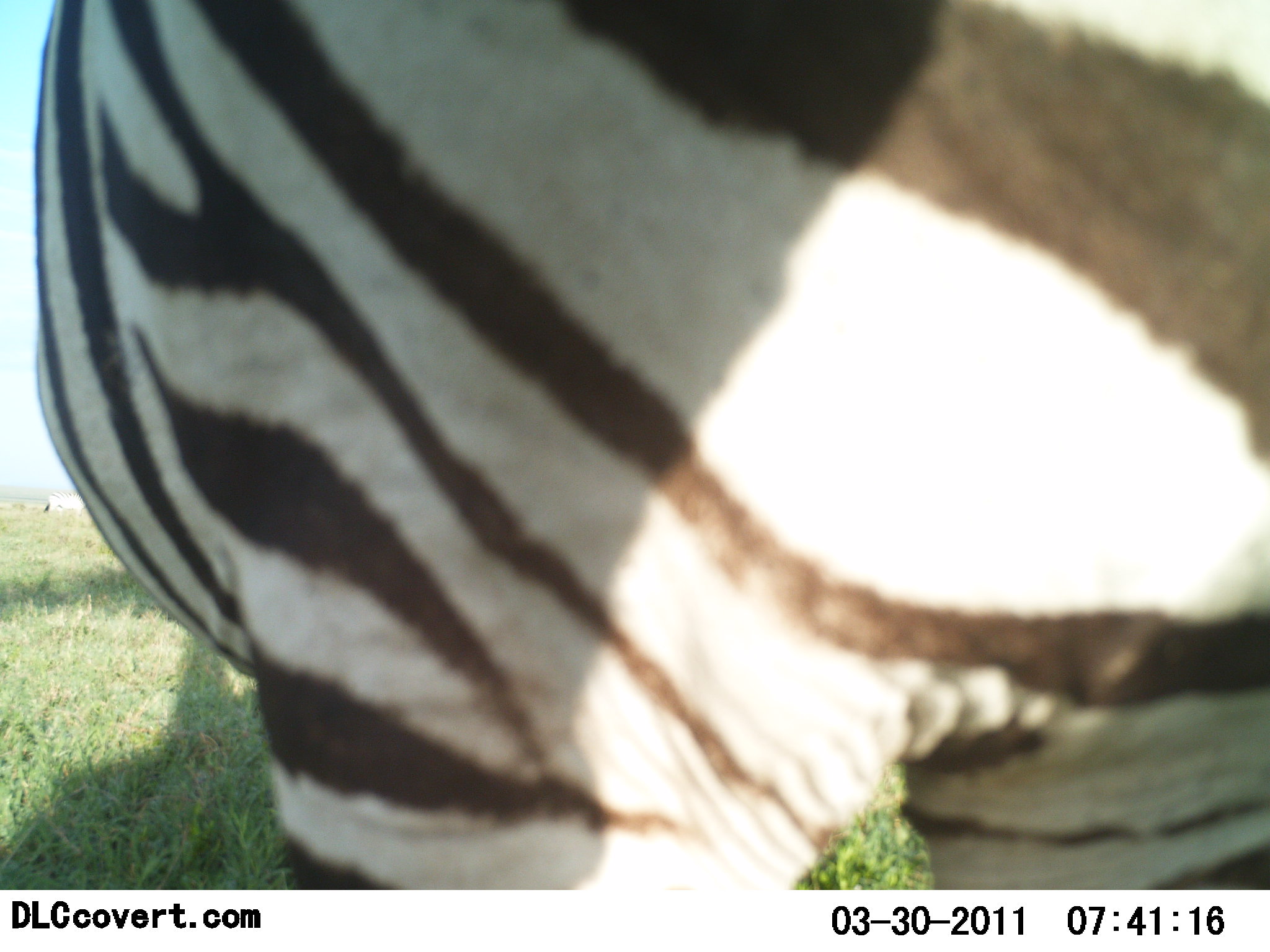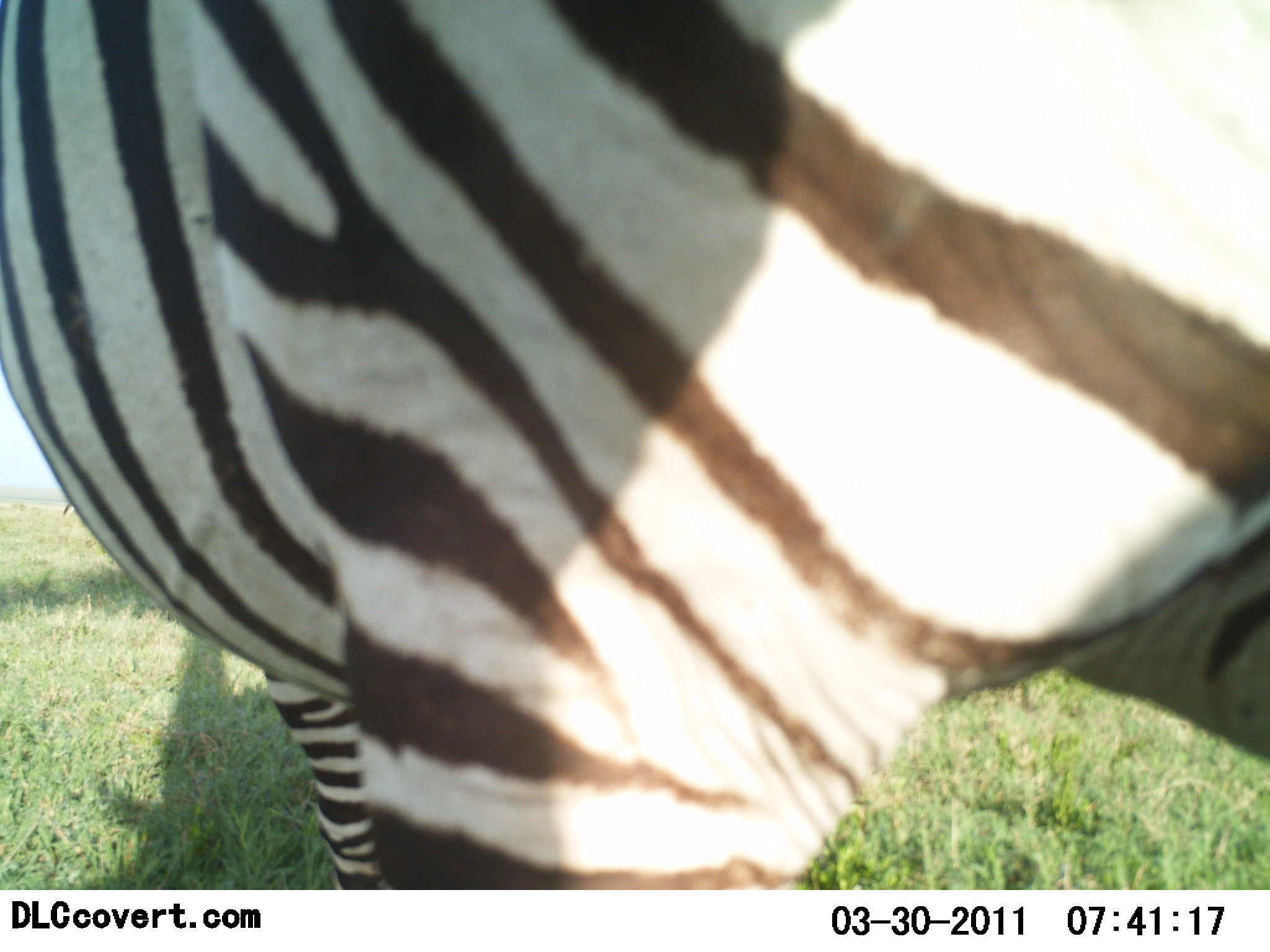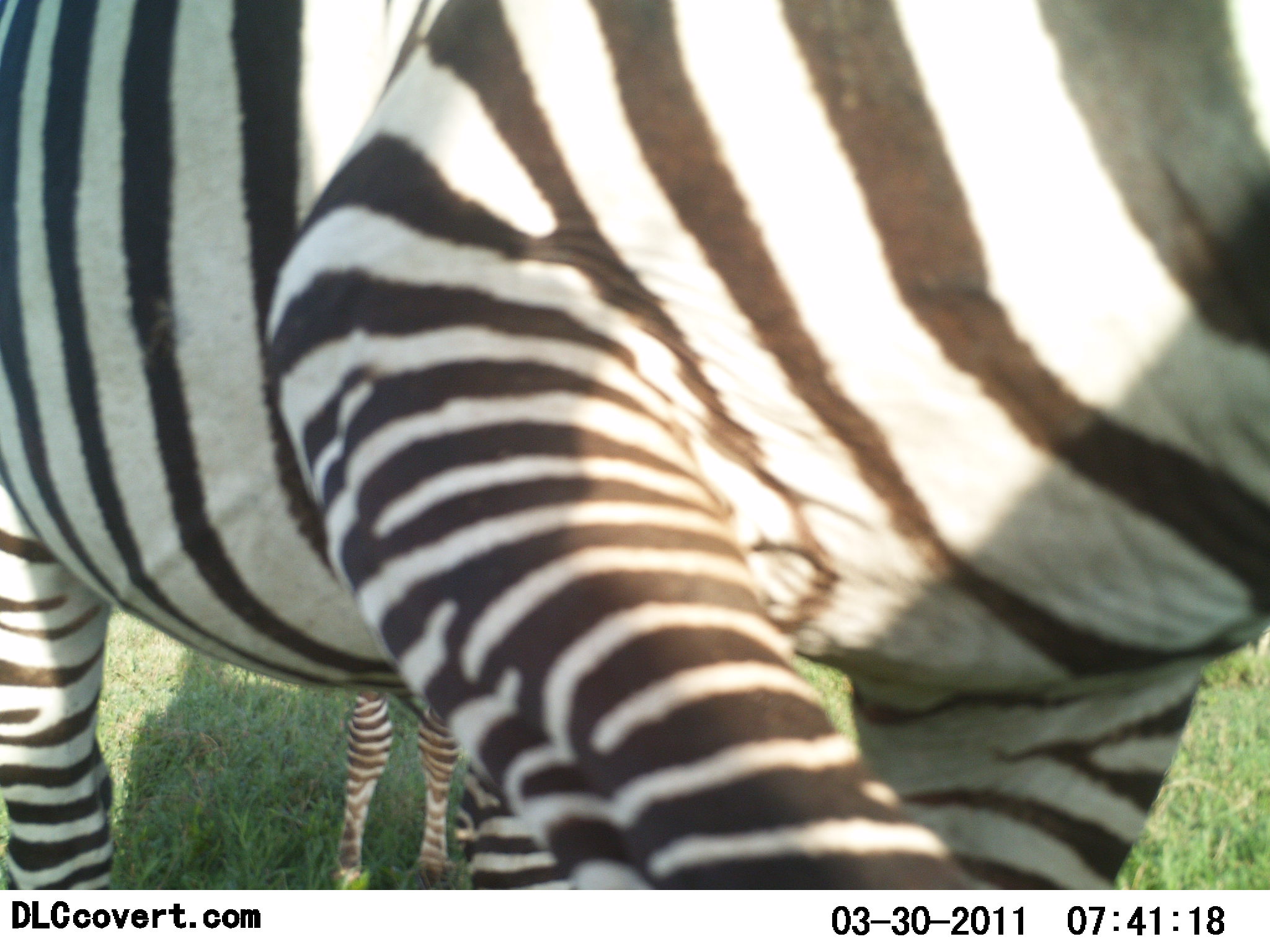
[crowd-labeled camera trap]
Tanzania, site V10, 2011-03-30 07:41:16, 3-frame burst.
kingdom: Animalia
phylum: Chordata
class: Mammalia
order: Perissodactyla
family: Equidae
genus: Equus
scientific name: Equus quagga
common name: plains zebra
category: zebra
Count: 1.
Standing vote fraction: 42%.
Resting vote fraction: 0%.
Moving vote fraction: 58%.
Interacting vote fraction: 8%.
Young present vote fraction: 17%.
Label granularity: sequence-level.